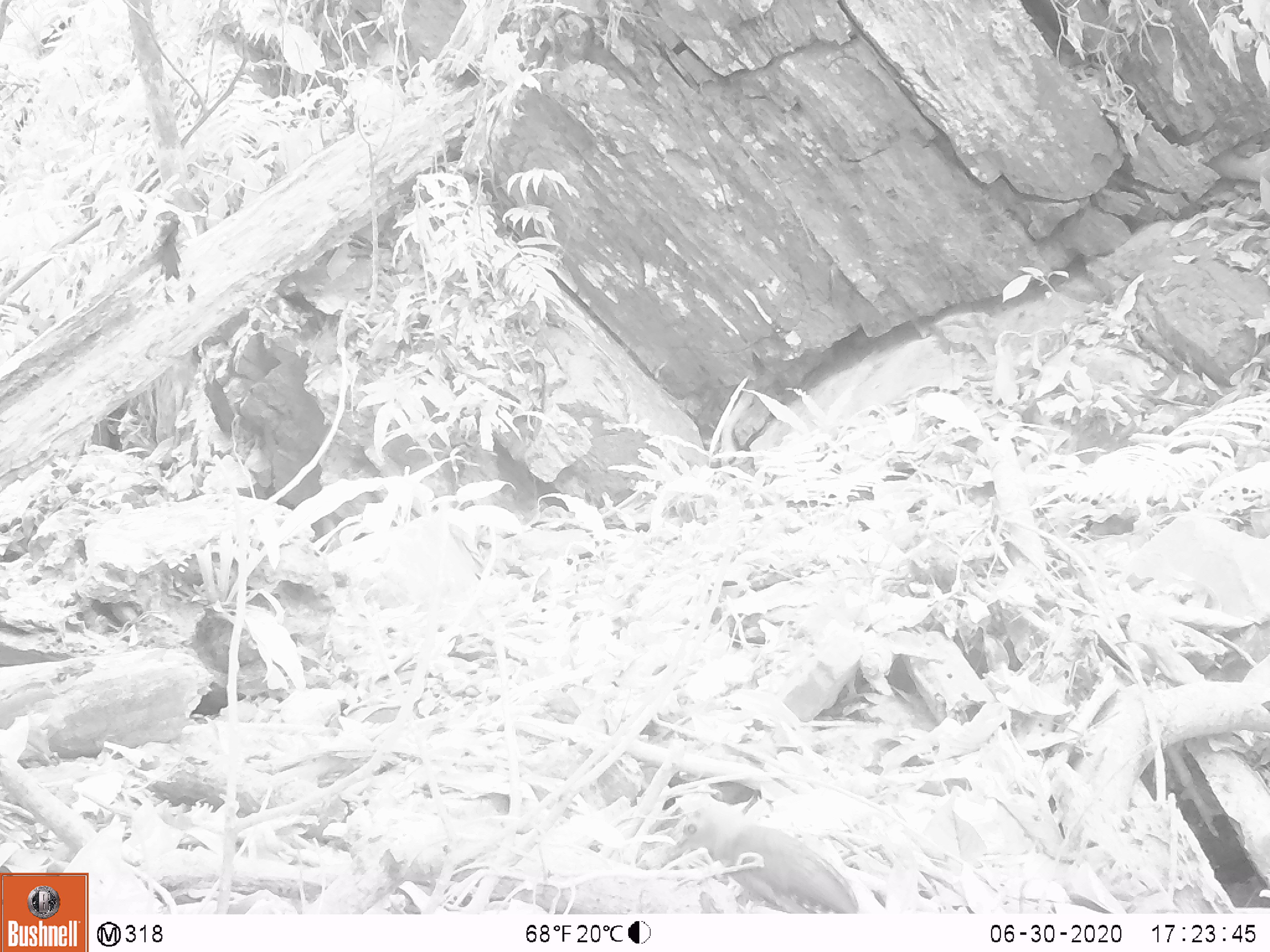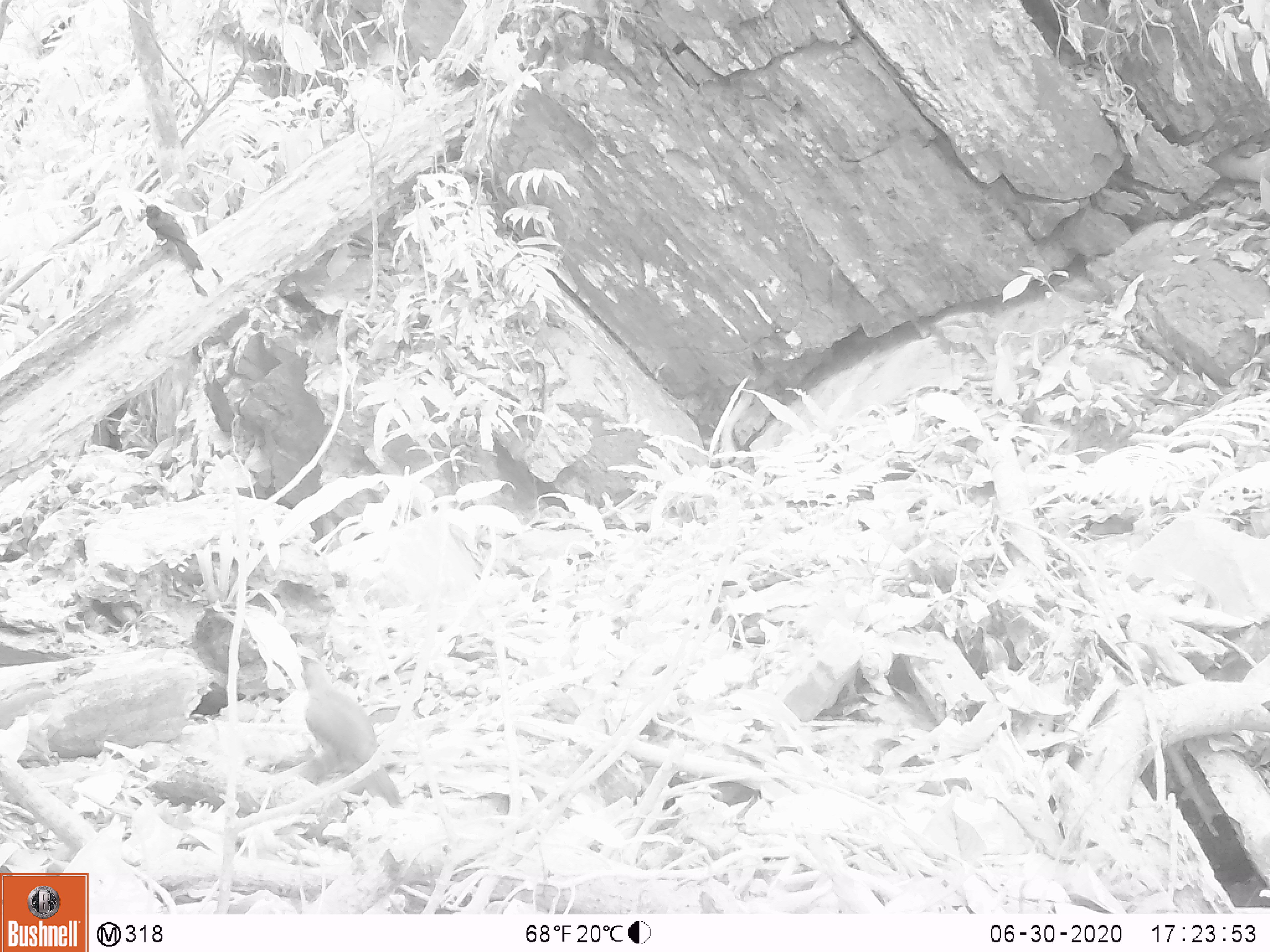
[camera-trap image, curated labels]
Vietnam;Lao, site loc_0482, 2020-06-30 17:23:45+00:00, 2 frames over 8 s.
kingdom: Animalia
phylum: Chordata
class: Aves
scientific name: Aves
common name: bird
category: unidentified bird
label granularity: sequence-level